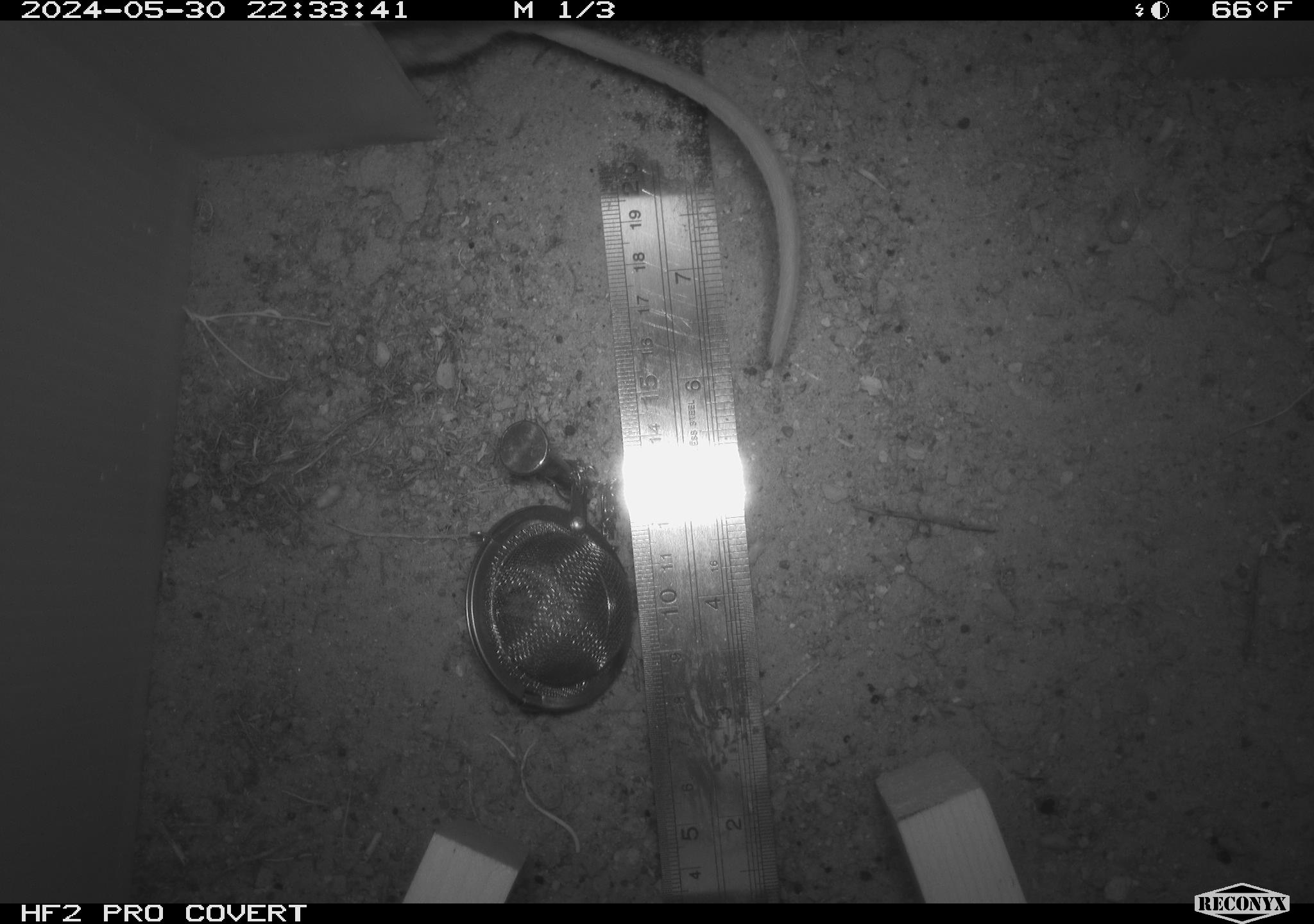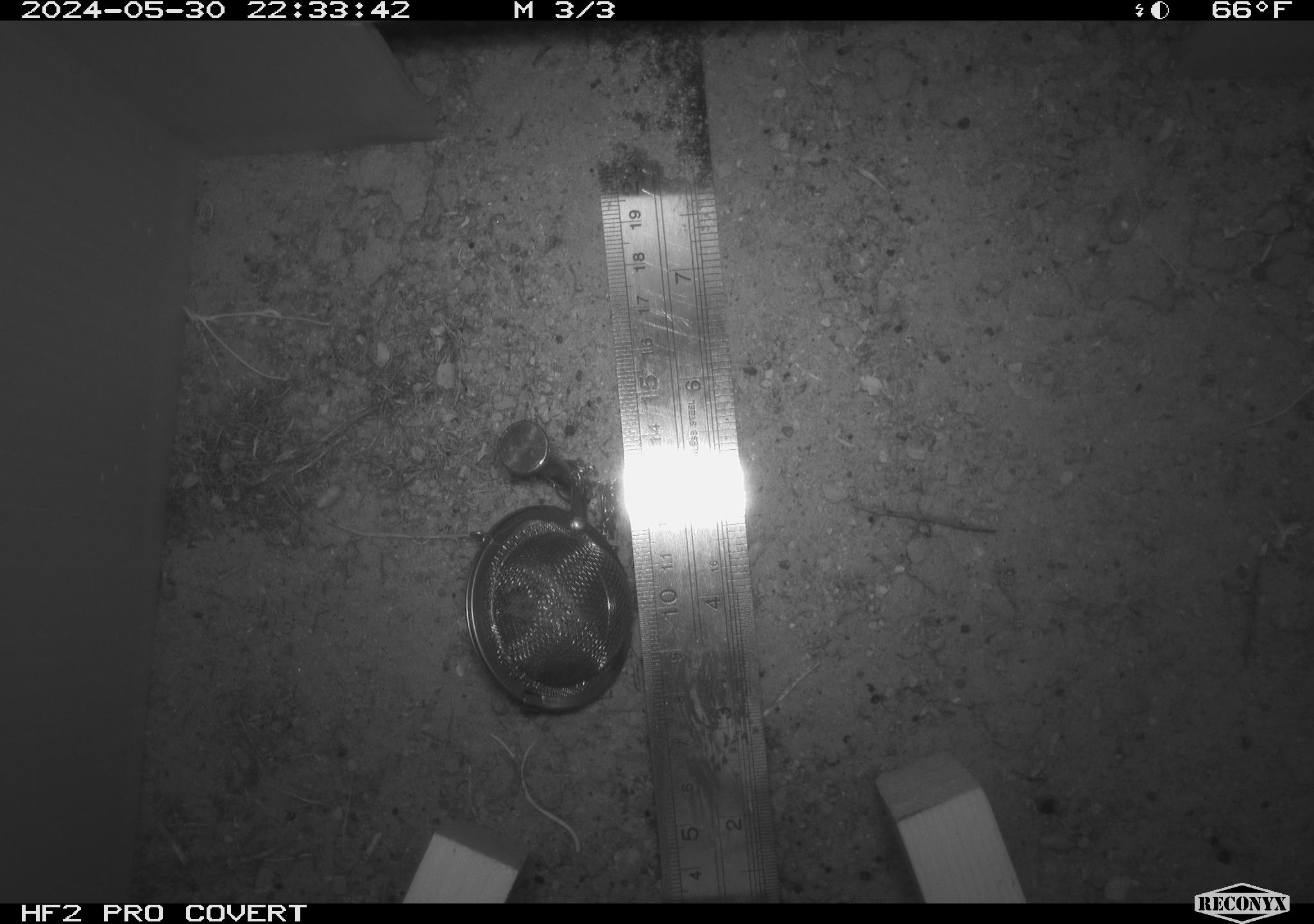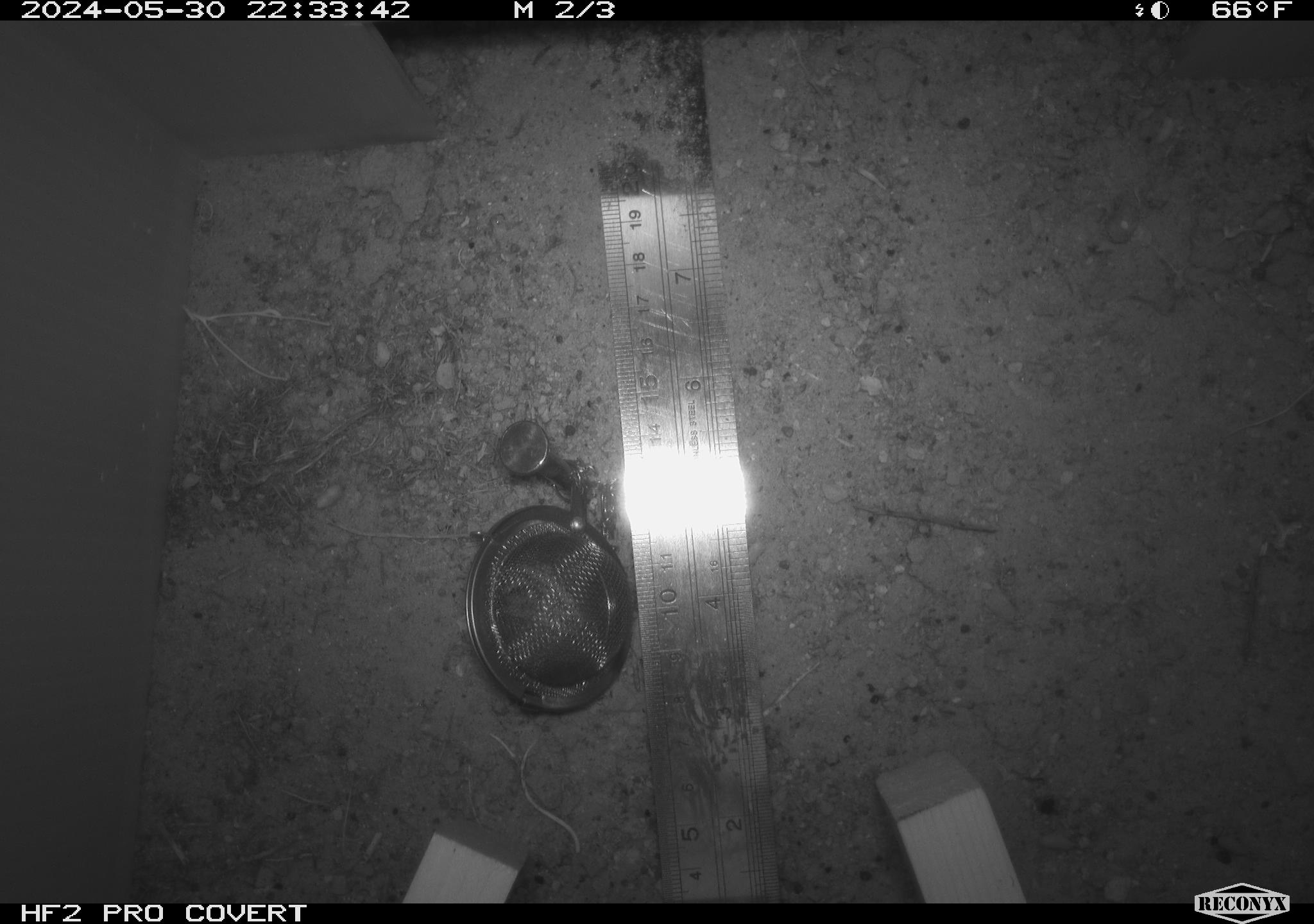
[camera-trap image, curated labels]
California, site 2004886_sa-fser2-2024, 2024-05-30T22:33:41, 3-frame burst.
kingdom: Animalia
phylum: Chordata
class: Mammalia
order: Rodentia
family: Cricetidae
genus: Neotoma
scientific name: Neotoma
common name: pack rat or woodrat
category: neotoma species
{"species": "neotoma species (pack rat or woodrat) (Neotoma)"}